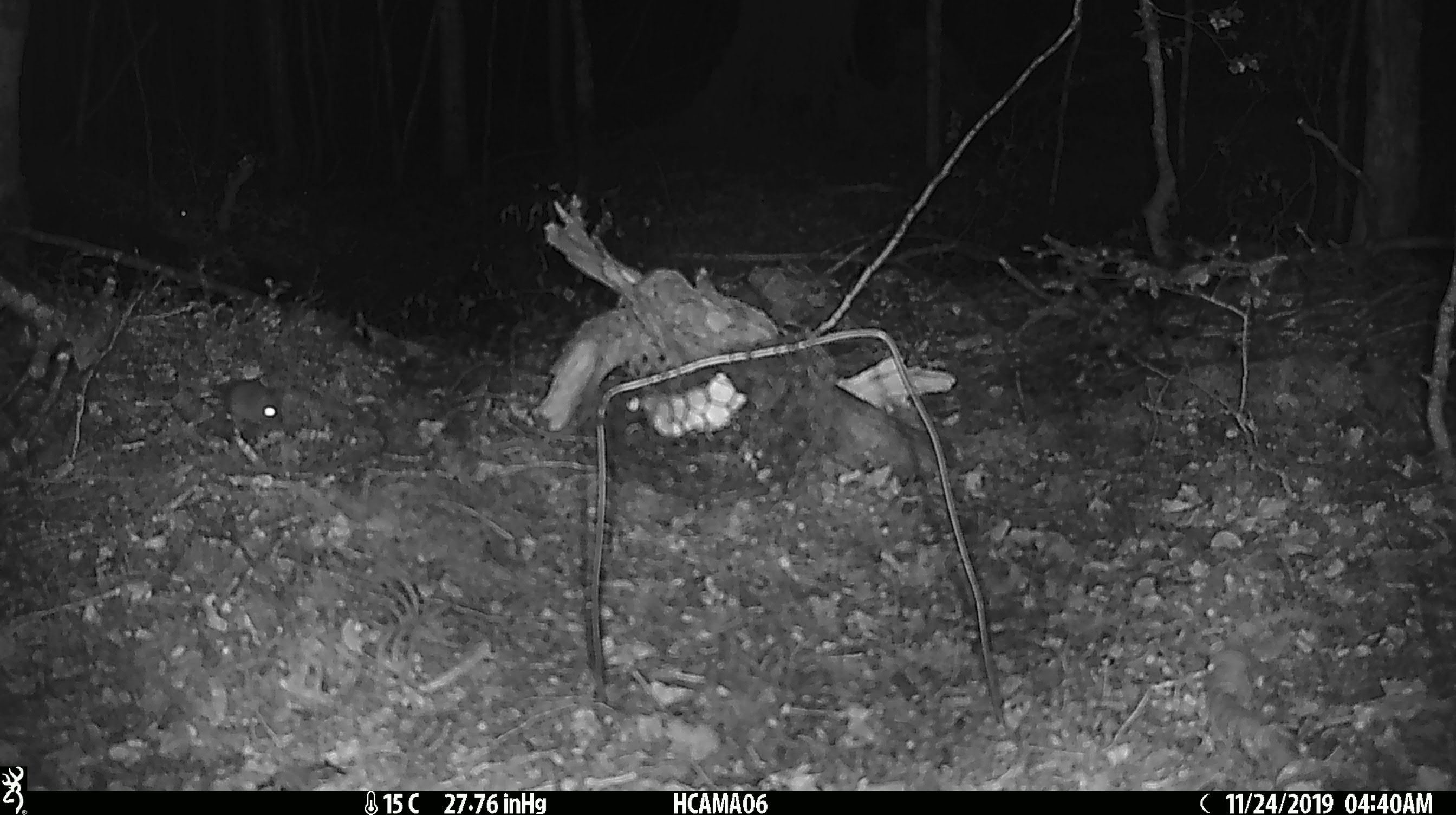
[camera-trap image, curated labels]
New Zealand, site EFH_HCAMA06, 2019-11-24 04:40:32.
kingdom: Animalia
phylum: Chordata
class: Mammalia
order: Rodentia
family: Muridae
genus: Mus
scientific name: Mus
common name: mouse